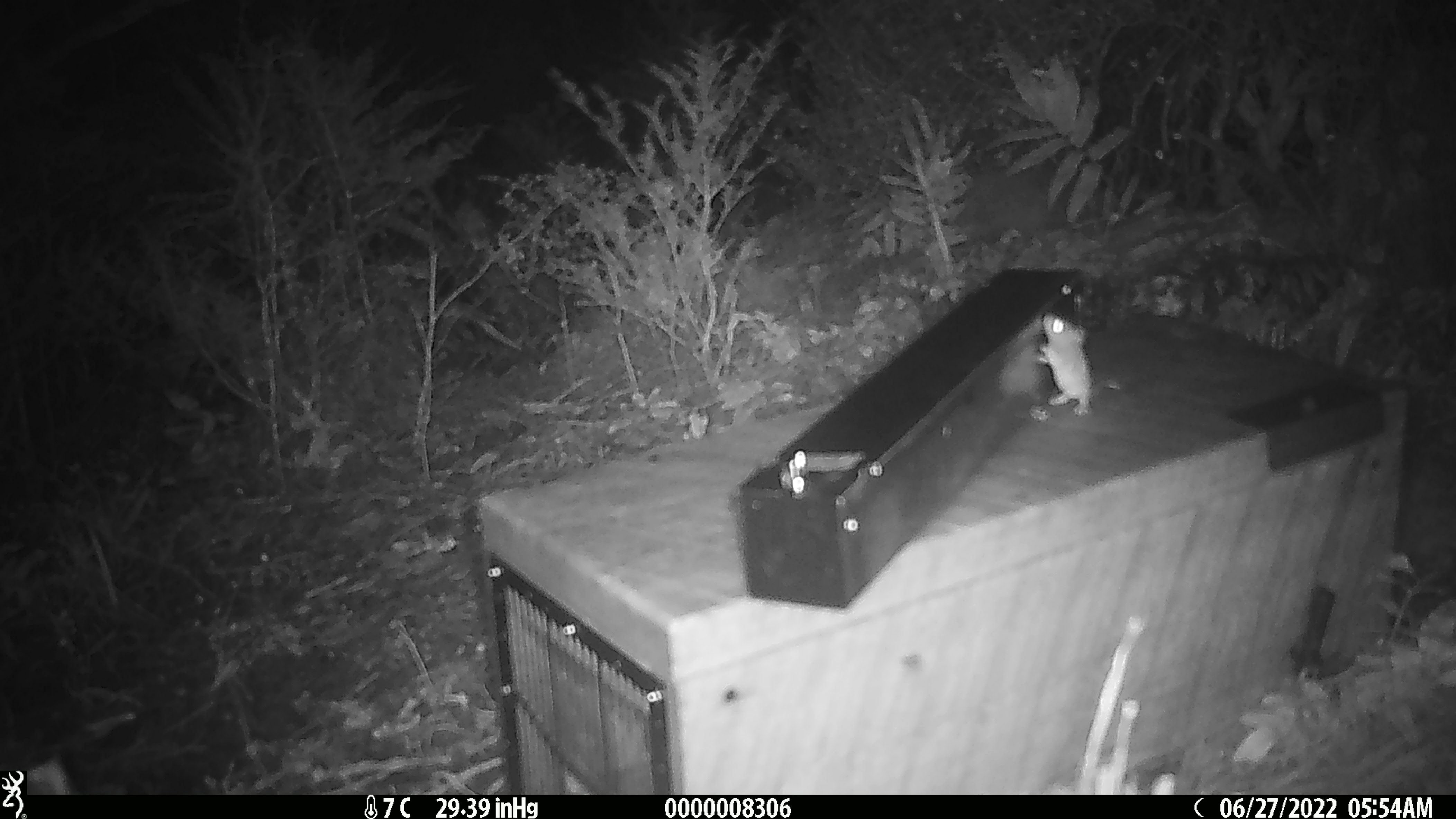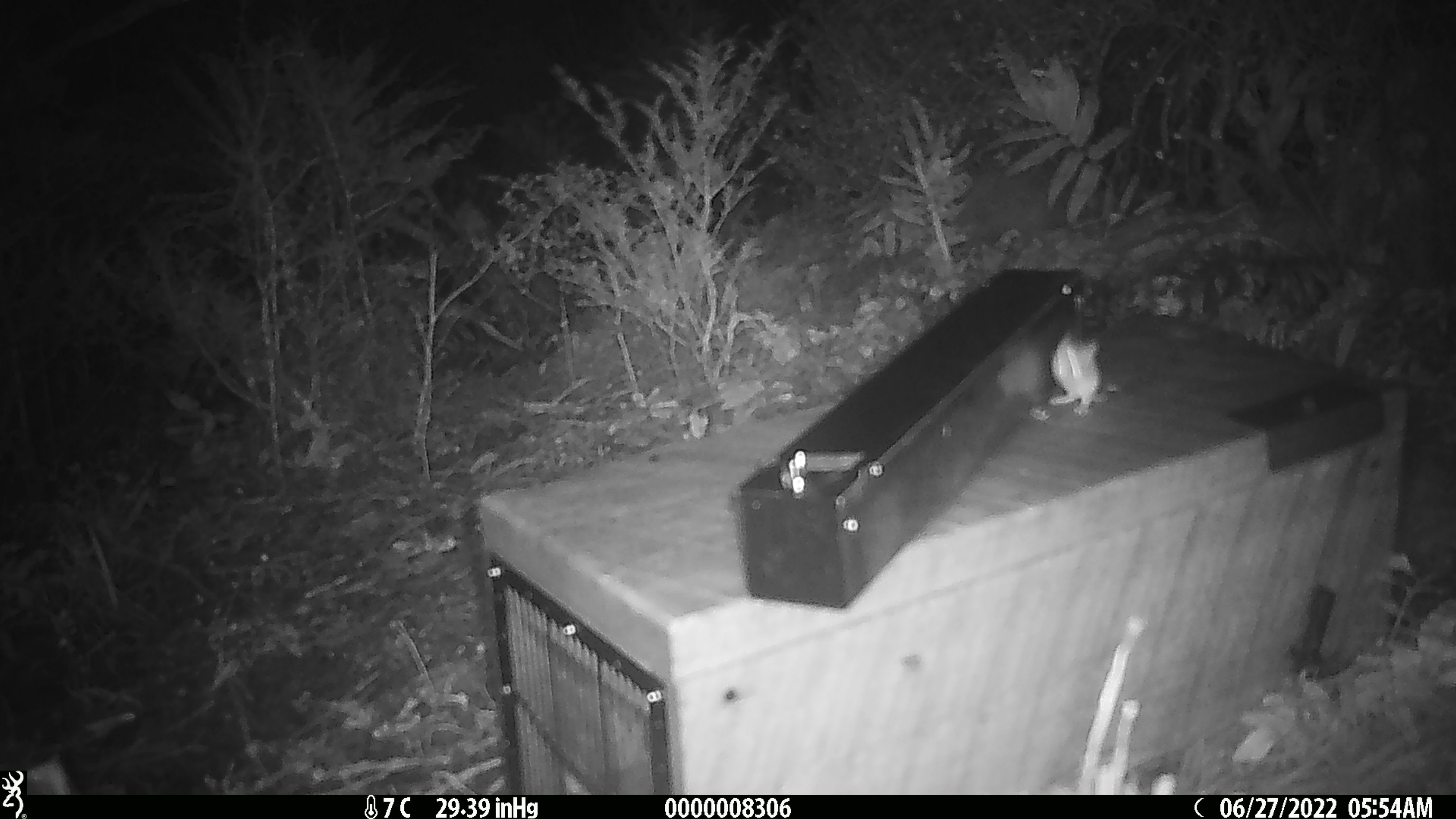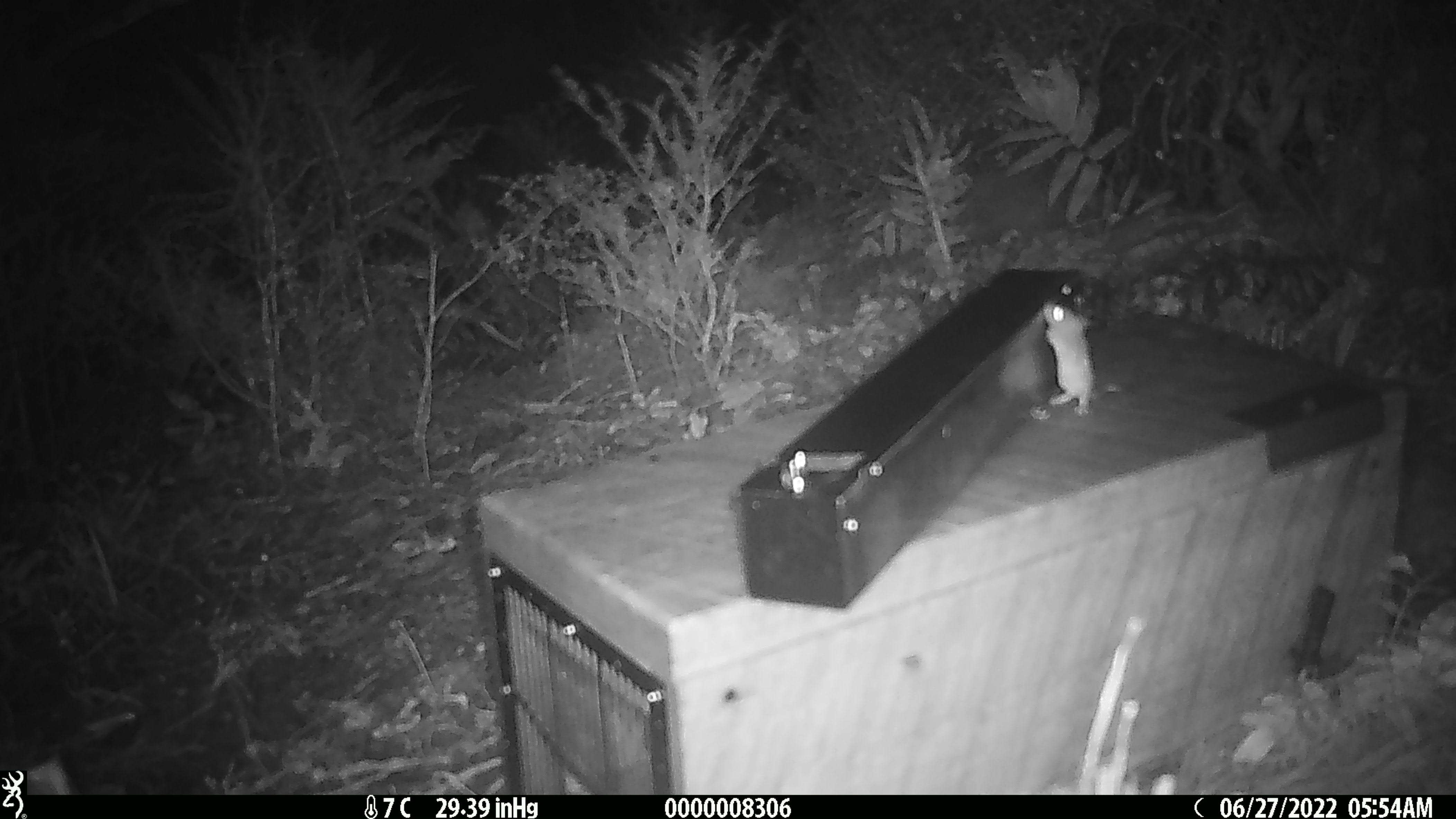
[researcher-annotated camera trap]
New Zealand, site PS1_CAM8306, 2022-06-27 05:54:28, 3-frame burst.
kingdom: Animalia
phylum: Chordata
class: Mammalia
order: Rodentia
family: Muridae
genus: Mus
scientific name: Mus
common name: mouse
Mouse (Mus).